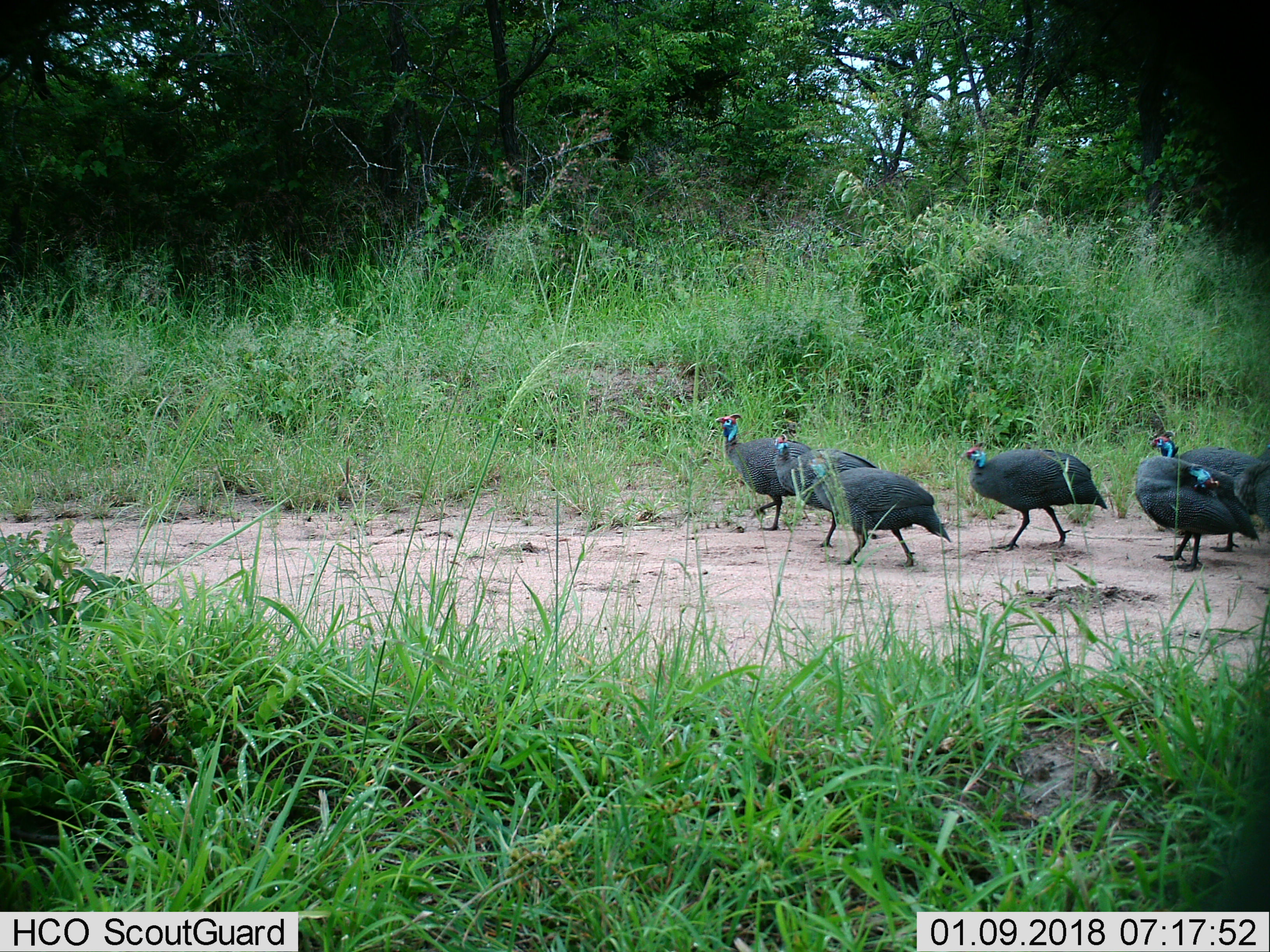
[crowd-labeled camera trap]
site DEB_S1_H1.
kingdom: Animalia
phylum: Chordata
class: Aves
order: Galliformes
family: Numididae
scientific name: Numididae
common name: guineafowl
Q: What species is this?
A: Guineafowl (Numididae).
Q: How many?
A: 6.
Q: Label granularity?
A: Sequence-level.